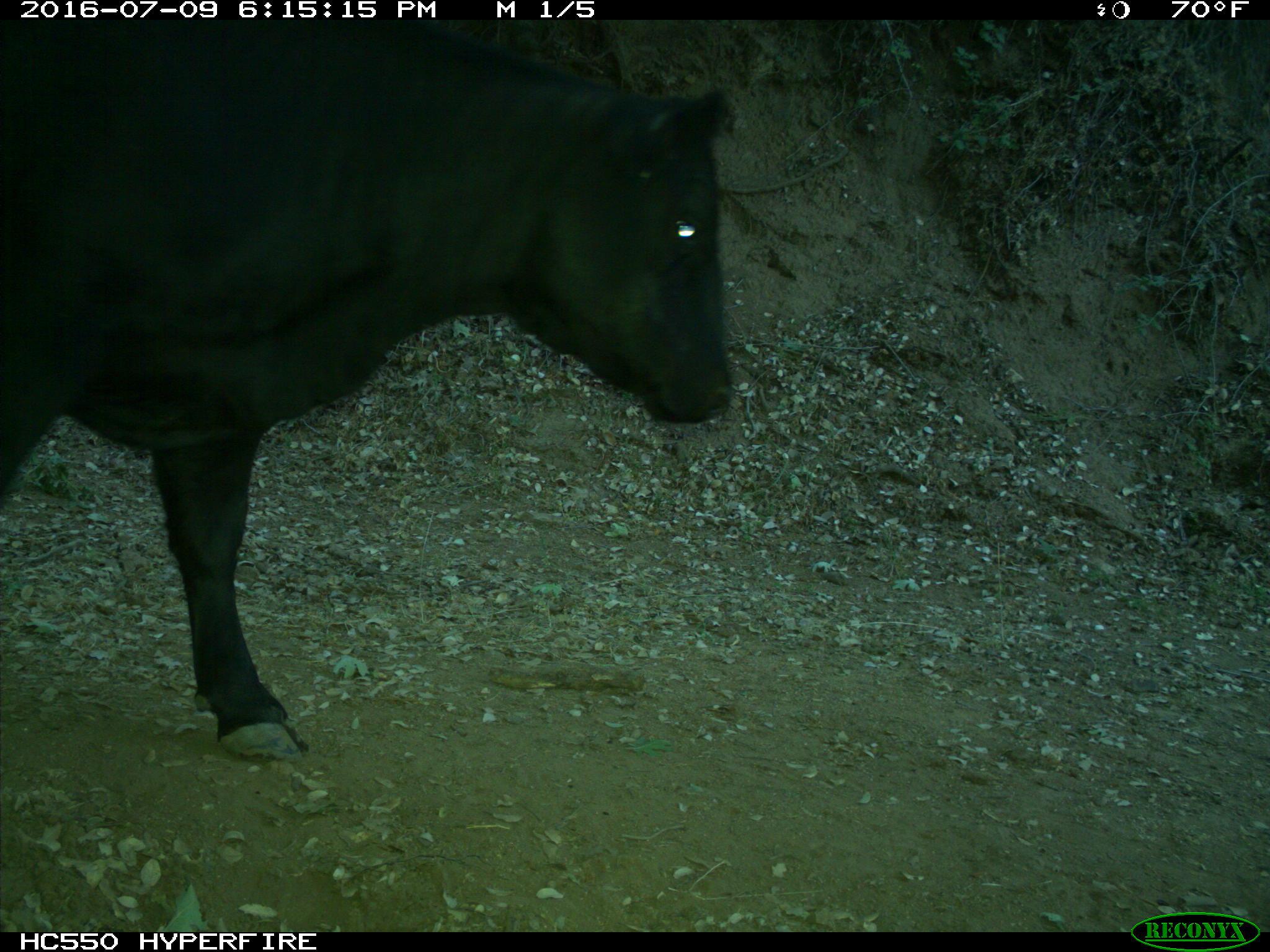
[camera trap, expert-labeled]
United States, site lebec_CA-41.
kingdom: Animalia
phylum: Chordata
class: Mammalia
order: Artiodactyla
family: Bovidae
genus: Bos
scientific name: Bos taurus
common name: domestic cow